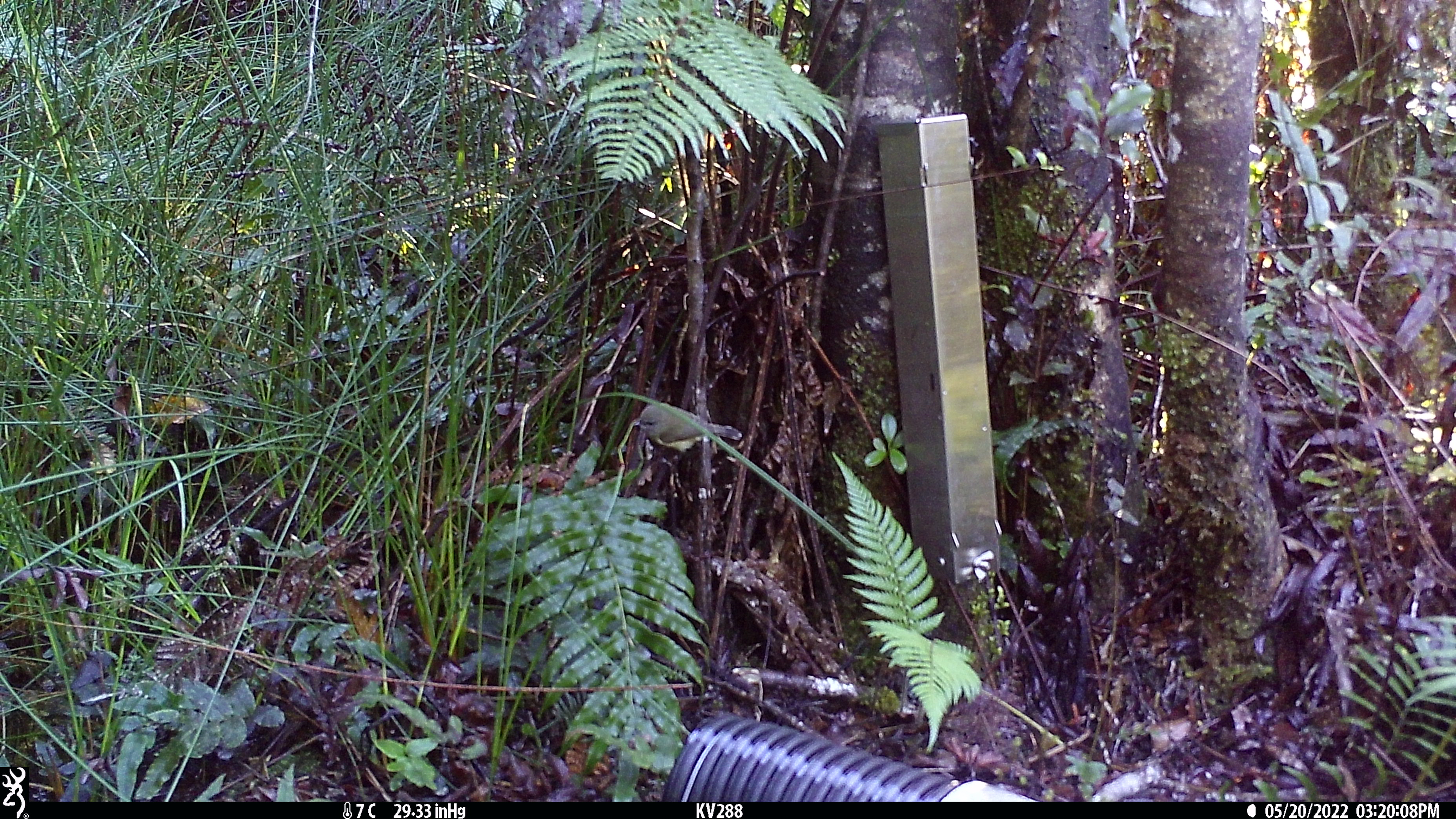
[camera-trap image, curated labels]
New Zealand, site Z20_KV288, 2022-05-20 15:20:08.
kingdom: Animalia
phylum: Chordata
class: Aves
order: Passeriformes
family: Petroicidae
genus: Petroica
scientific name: Petroica macrocephala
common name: tomtit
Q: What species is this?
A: Tomtit (Petroica macrocephala).